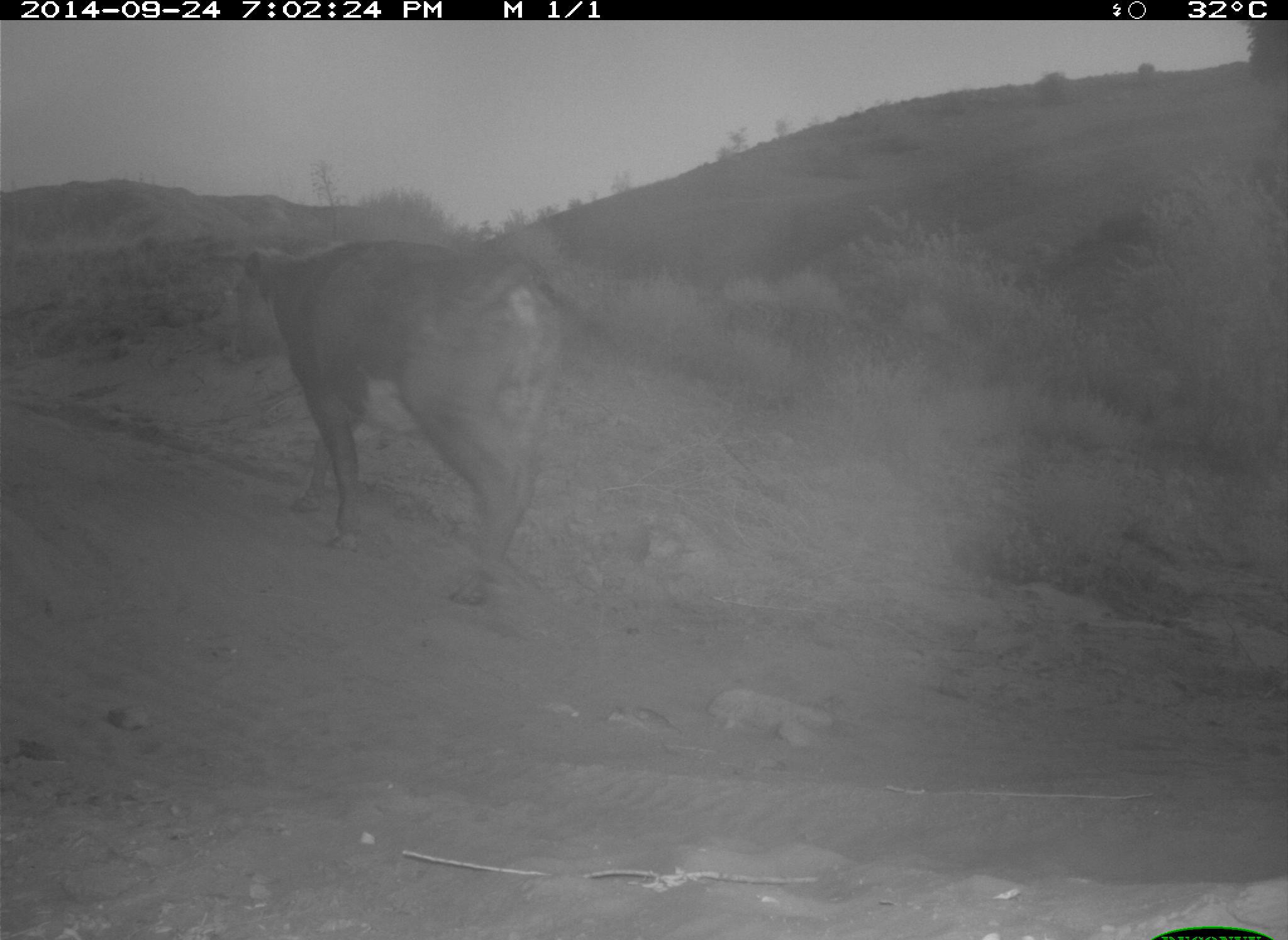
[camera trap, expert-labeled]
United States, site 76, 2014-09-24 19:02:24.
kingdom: Animalia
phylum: Chordata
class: Mammalia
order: Artiodactyla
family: Bovidae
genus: Bos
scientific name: Bos taurus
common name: cow